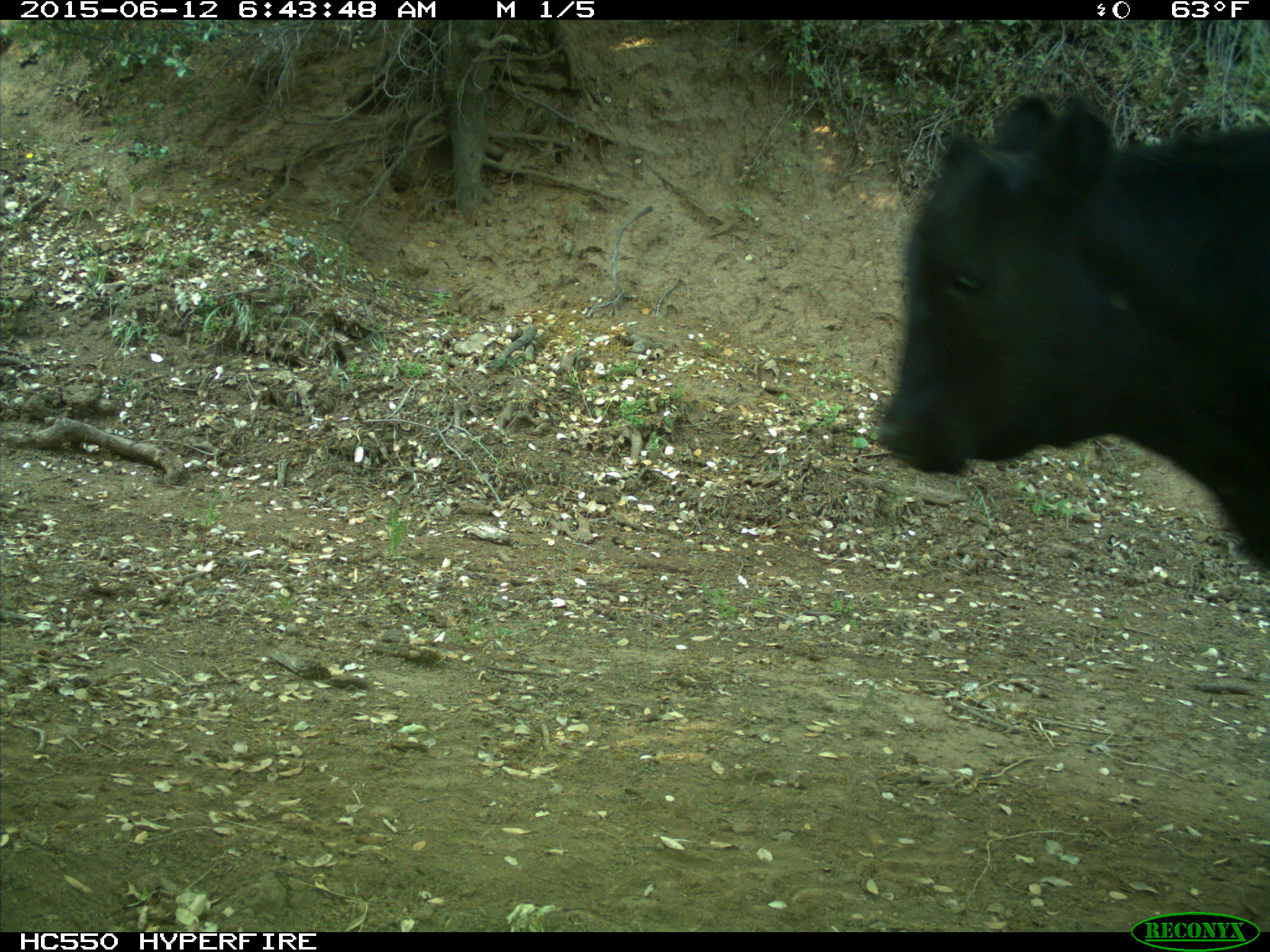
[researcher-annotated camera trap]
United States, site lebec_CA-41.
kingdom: Animalia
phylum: Chordata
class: Mammalia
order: Artiodactyla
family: Bovidae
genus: Bos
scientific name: Bos taurus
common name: domestic cow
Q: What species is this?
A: Bos taurus (domestic cow).